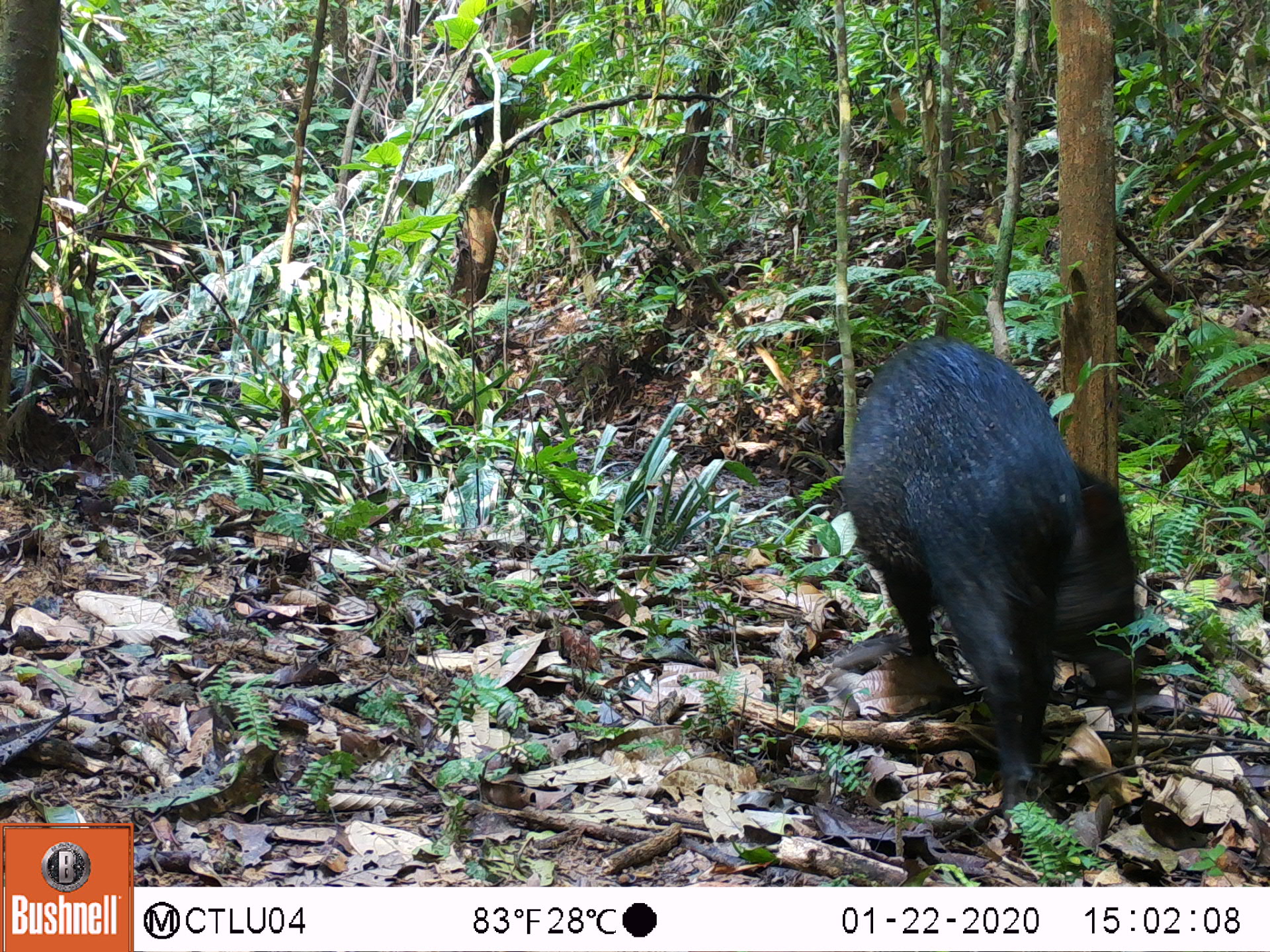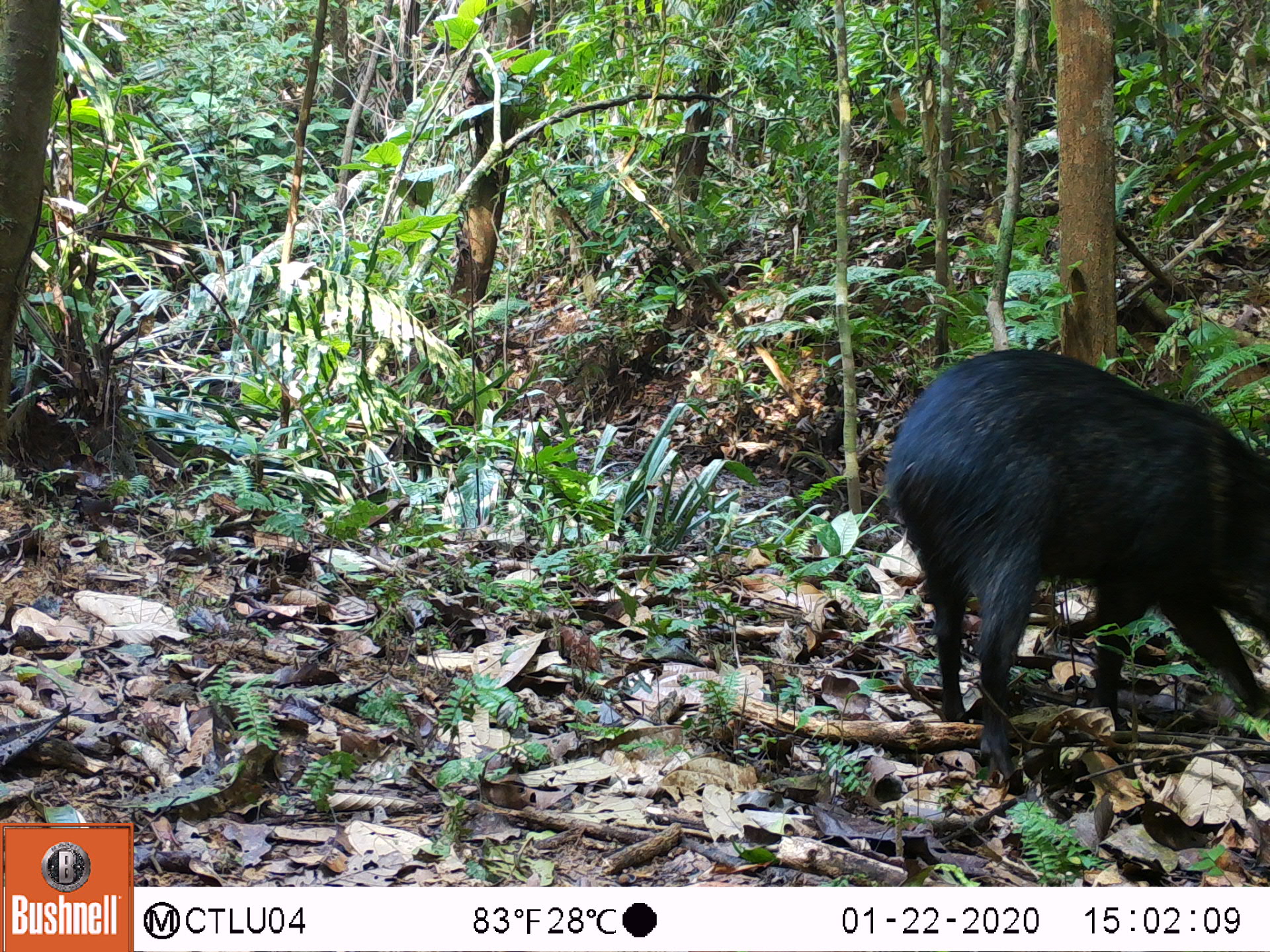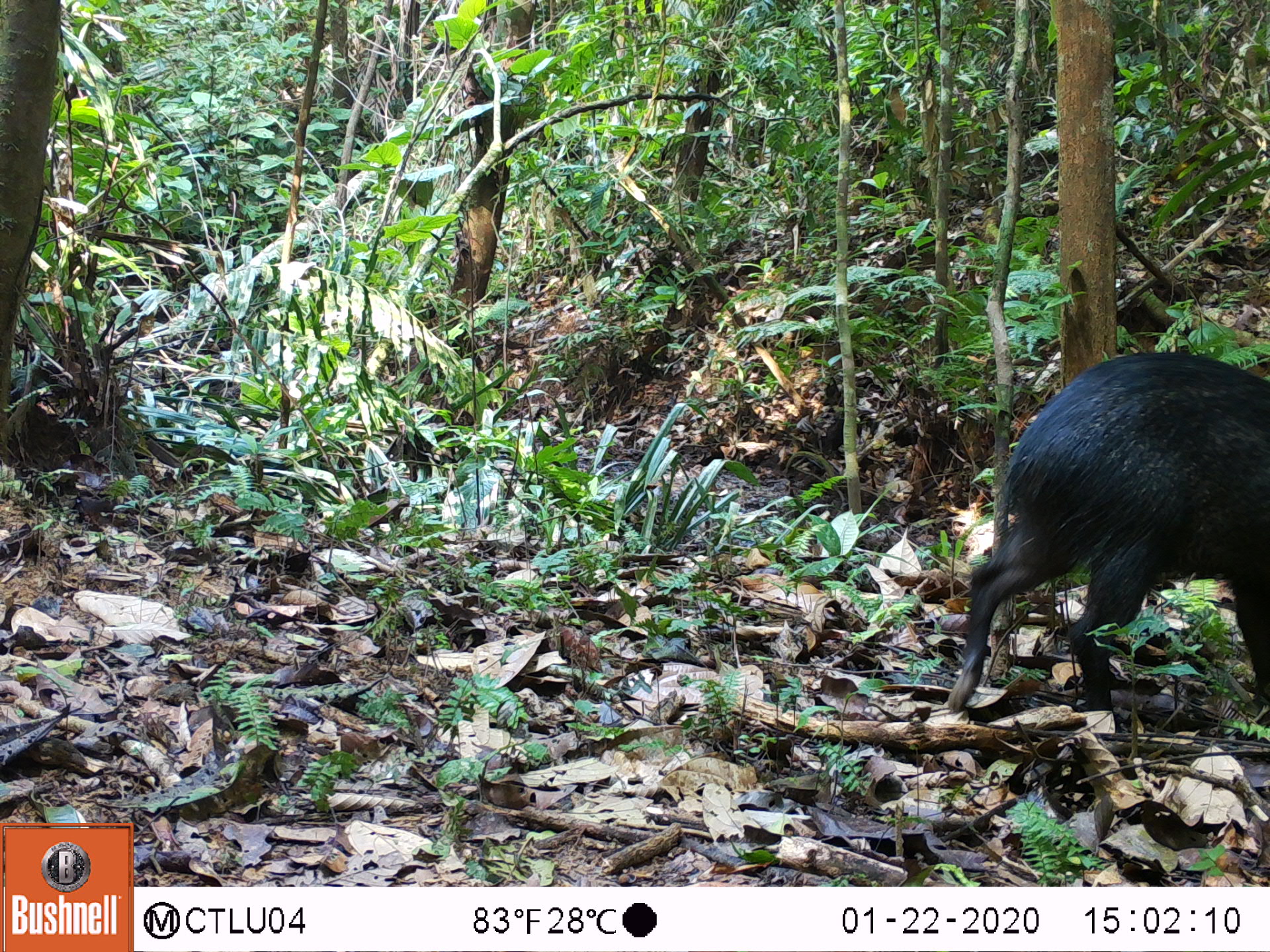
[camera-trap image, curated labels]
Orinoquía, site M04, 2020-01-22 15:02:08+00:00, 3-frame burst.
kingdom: Animalia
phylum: Chordata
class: Mammalia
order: Artiodactyla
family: Tayassuidae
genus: Pecari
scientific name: Pecari tajacu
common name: collared peccary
Collared peccary (Pecari tajacu).